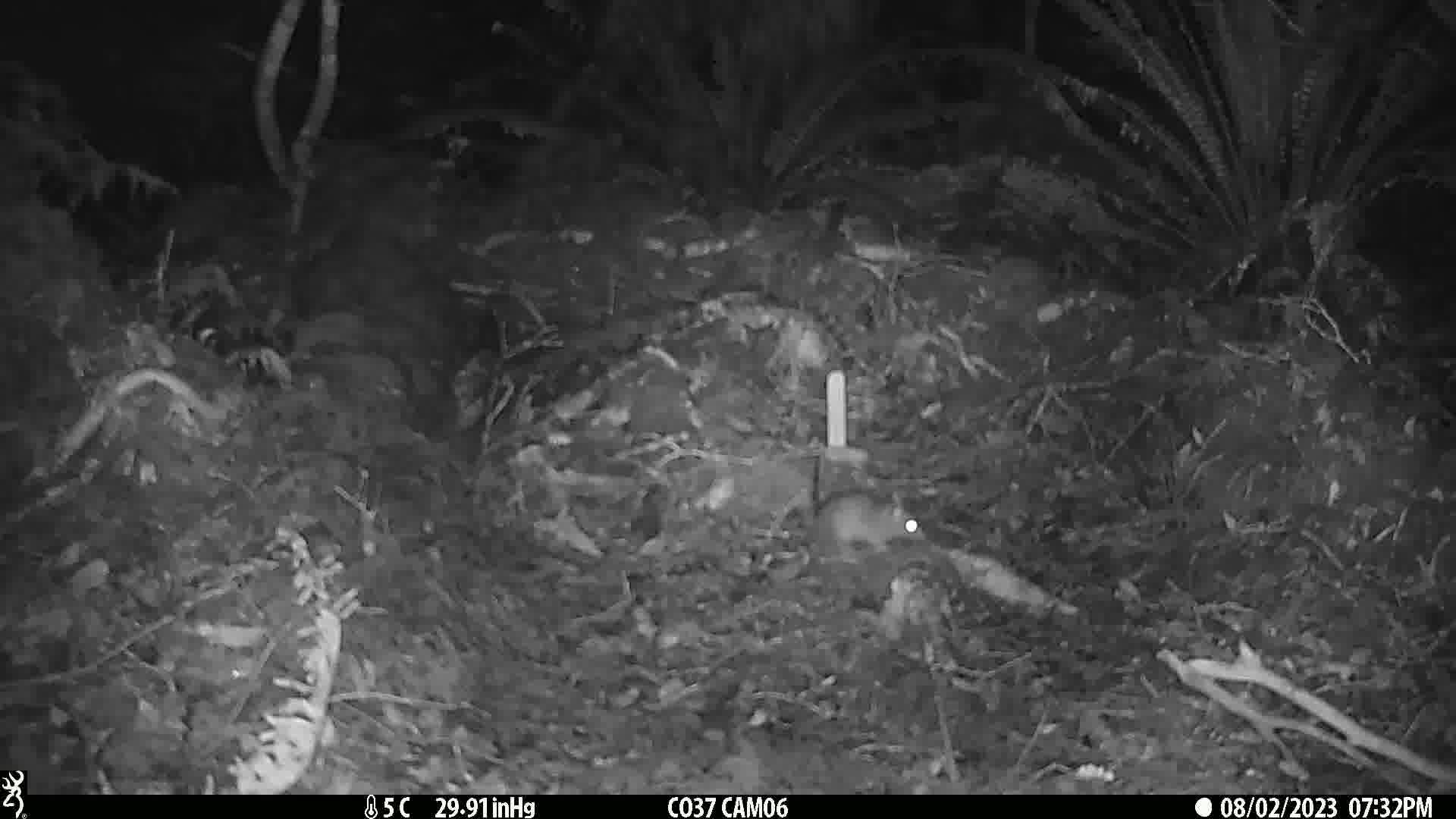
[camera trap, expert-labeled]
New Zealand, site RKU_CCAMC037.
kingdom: Animalia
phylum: Chordata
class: Mammalia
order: Rodentia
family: Muridae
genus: Rattus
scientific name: Rattus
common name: rat